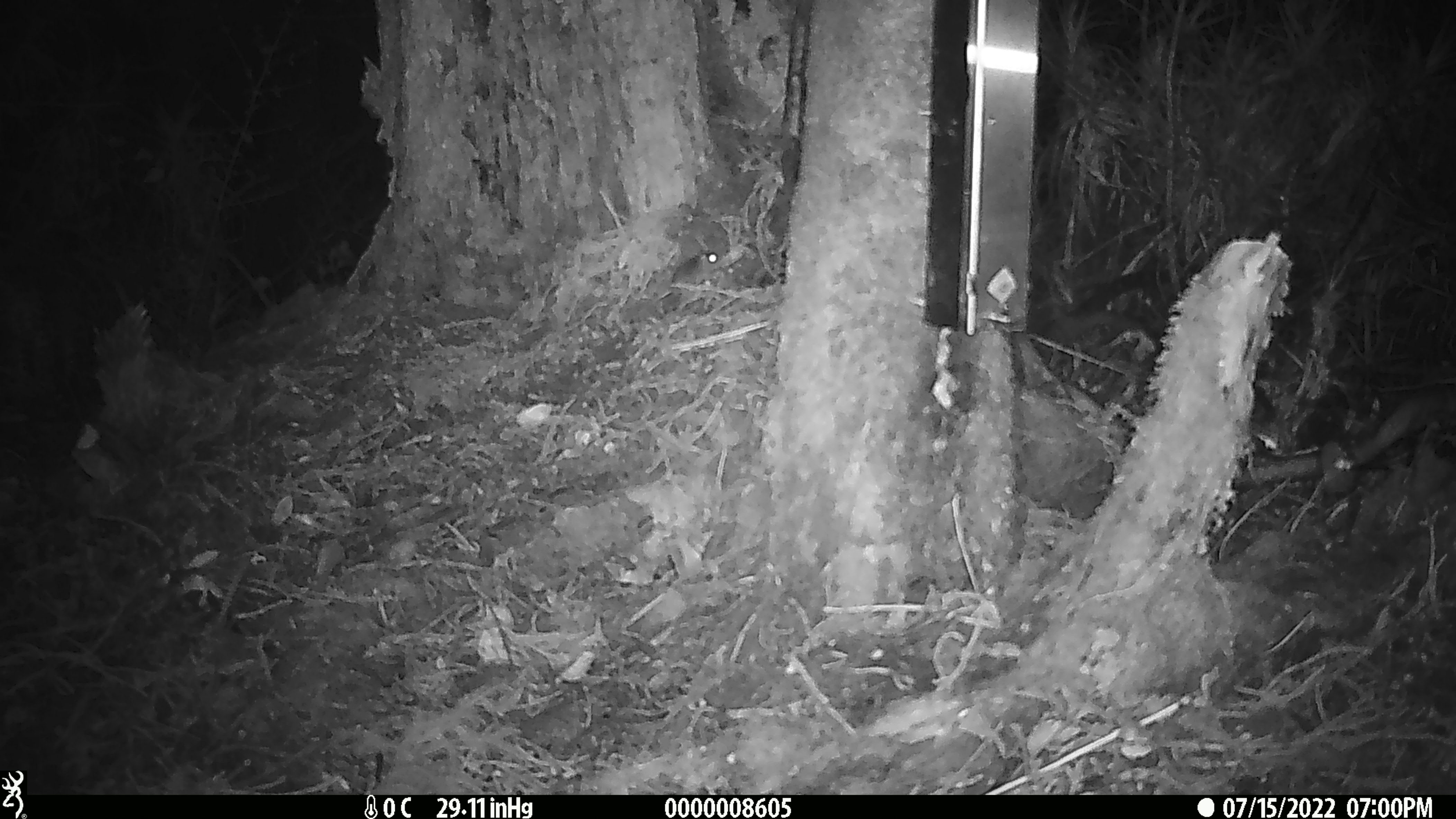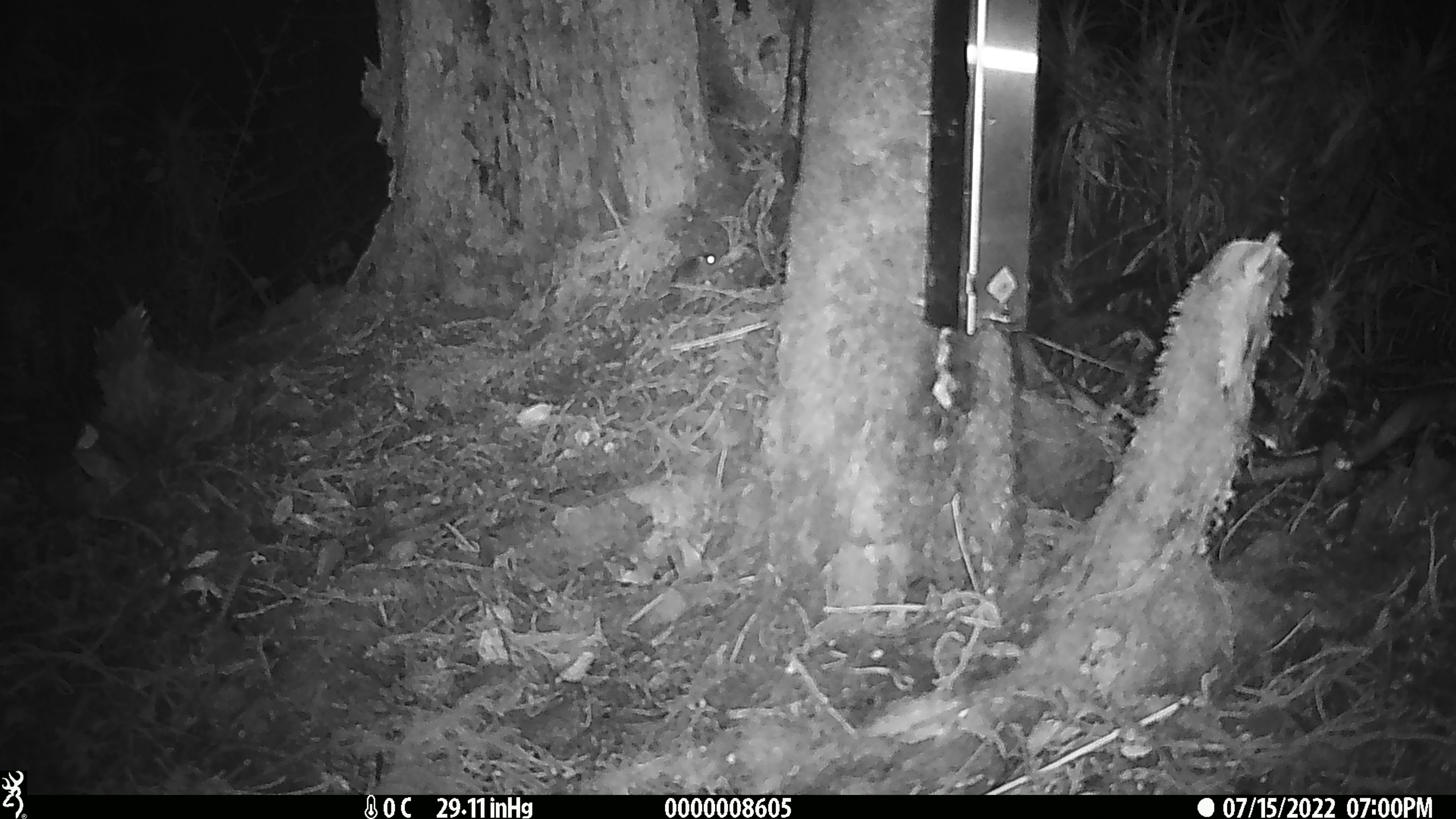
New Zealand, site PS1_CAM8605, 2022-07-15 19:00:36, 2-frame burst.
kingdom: Animalia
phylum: Chordata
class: Mammalia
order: Rodentia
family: Muridae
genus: Mus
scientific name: Mus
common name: mouse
Mouse (Mus).